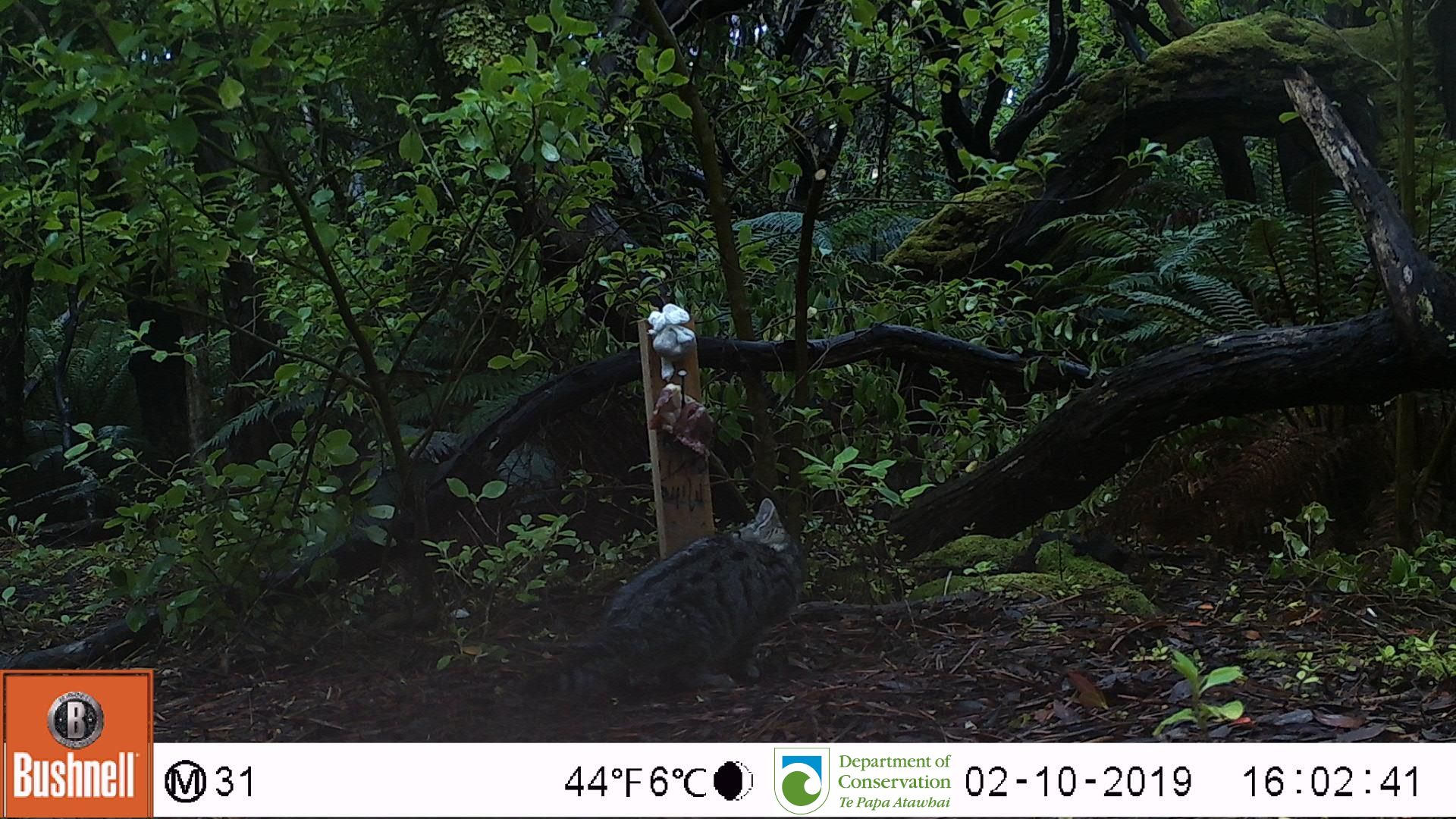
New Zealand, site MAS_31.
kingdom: Animalia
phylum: Chordata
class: Mammalia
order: Carnivora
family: Felidae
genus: Felis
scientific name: Felis catus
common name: domestic cat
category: cat